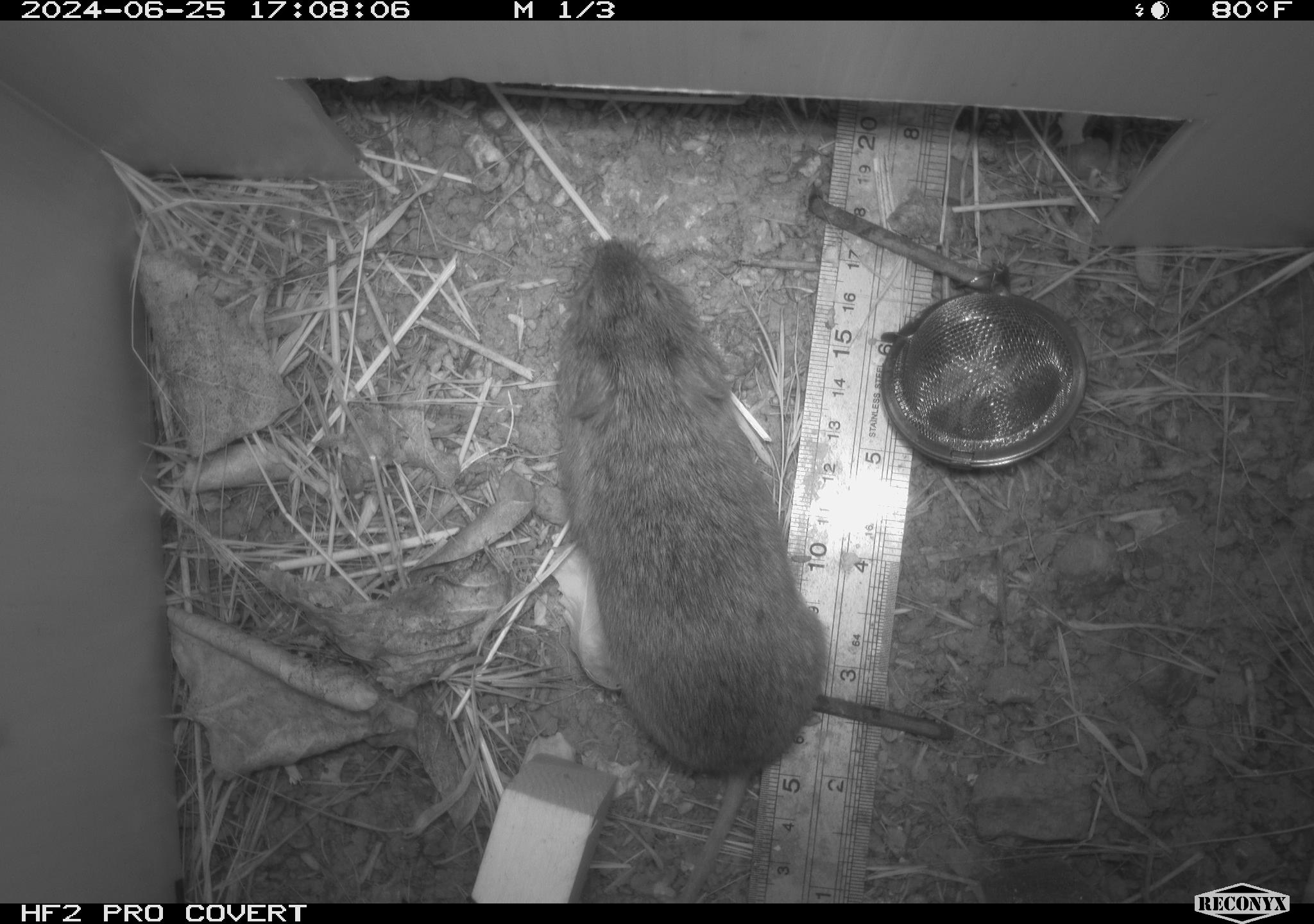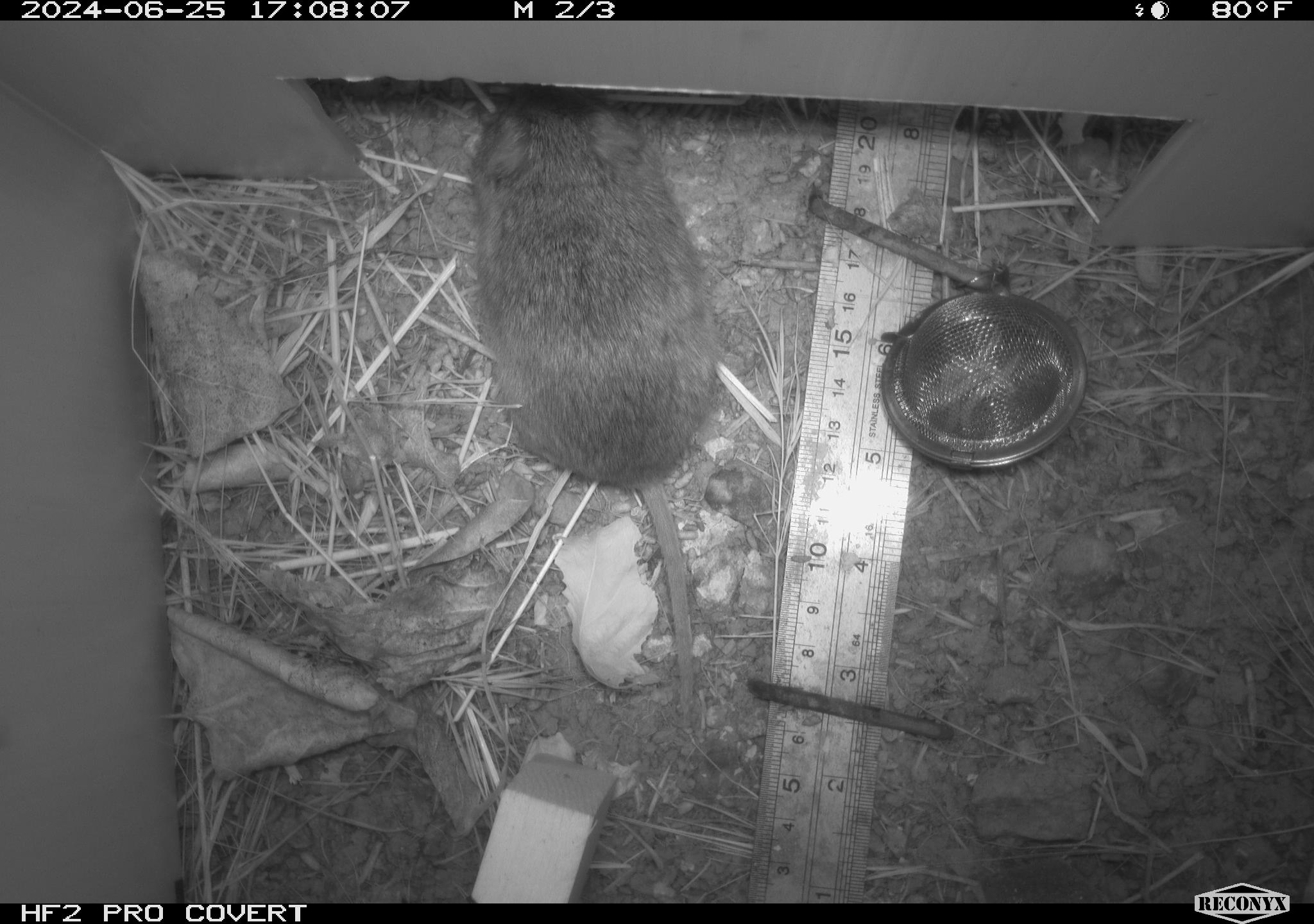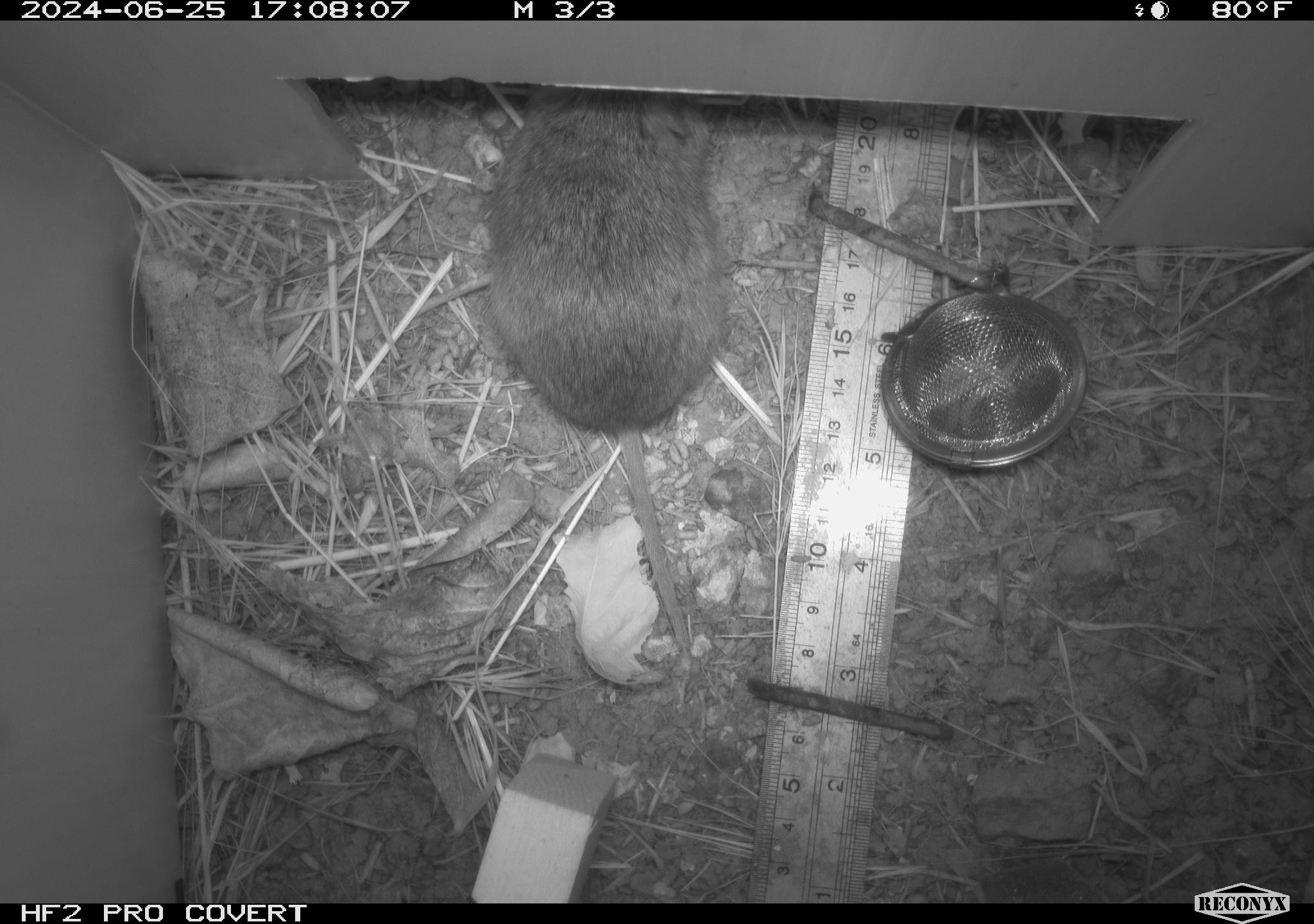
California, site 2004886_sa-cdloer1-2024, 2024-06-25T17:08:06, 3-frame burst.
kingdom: Animalia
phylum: Chordata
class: Mammalia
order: Rodentia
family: Cricetidae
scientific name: Arvicolinae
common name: voles, lemmings, and muskrats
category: arvicolinae subfamily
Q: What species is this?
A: Arvicolinae subfamily (voles, lemmings, and muskrats) (Arvicolinae).